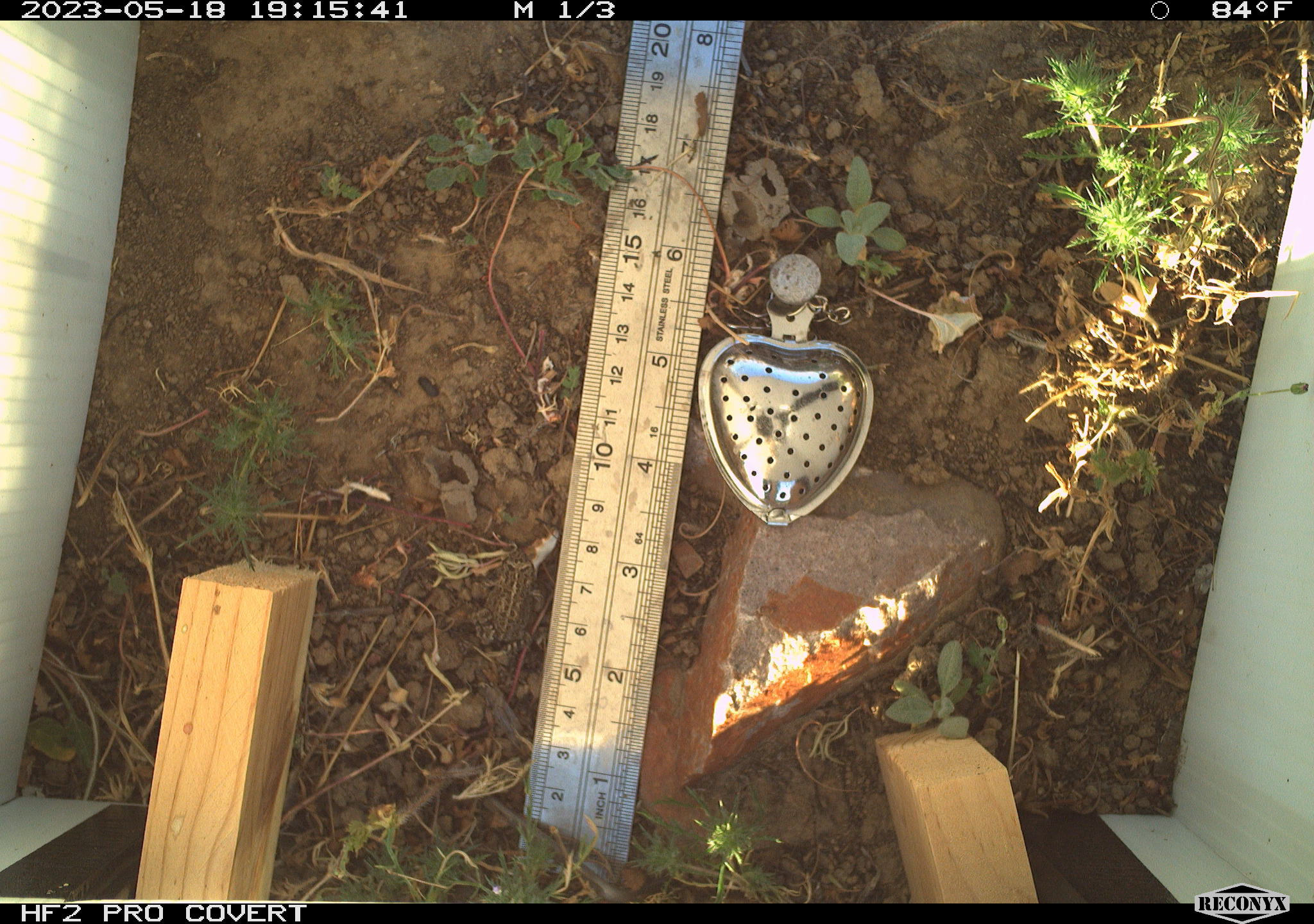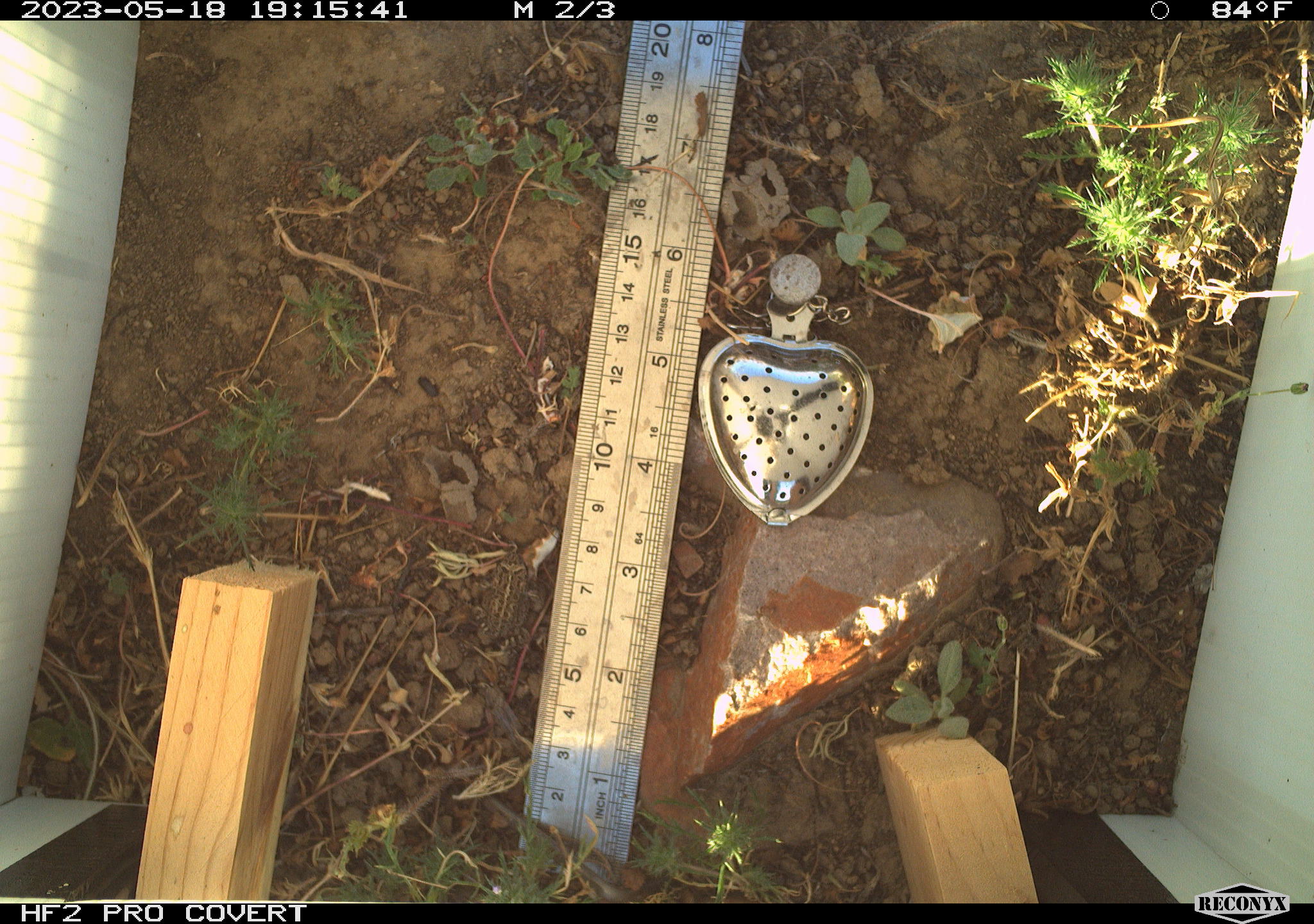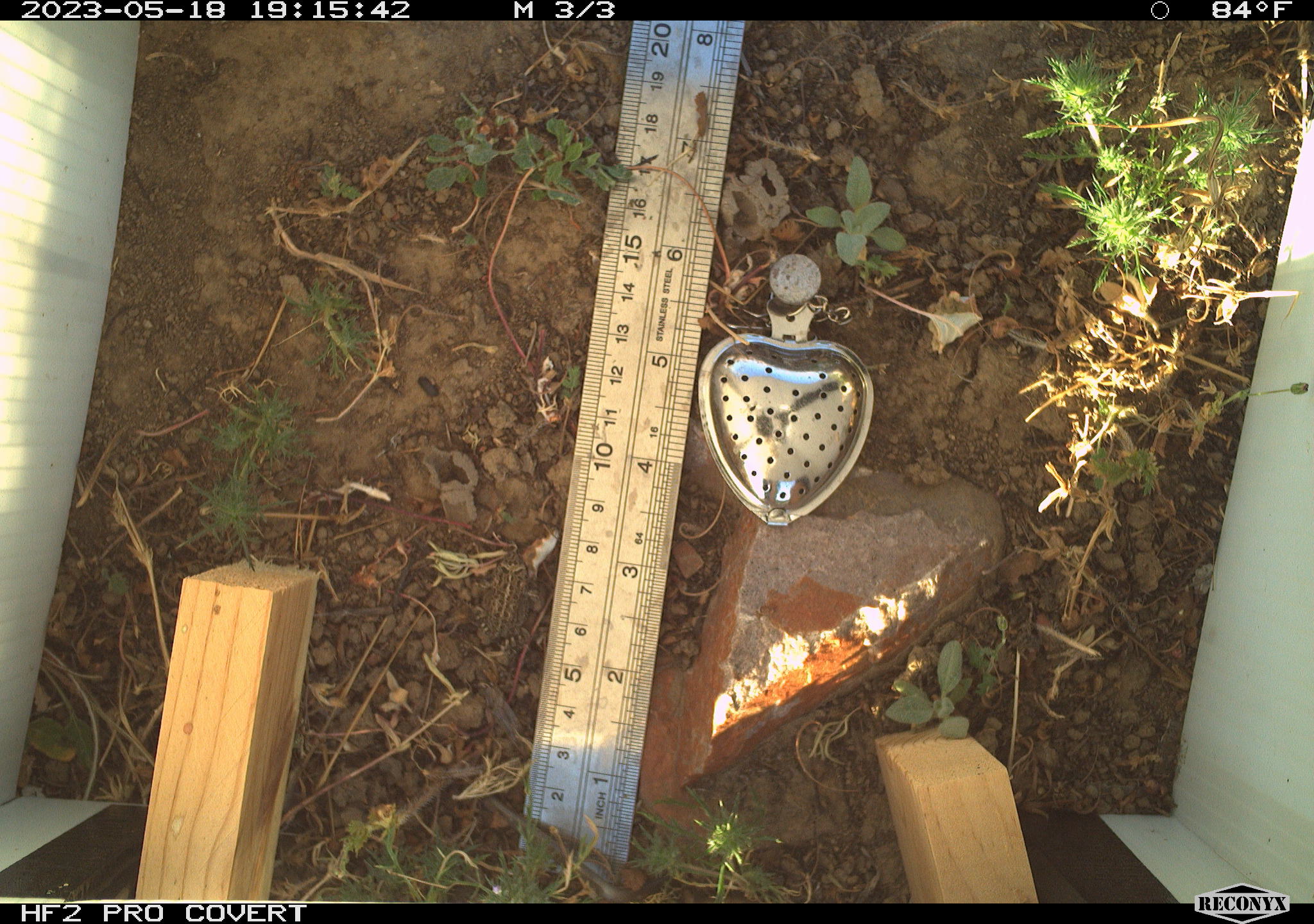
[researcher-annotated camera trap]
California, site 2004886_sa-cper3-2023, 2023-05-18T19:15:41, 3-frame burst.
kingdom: Animalia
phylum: Chordata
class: Amphibia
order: Anura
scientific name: Anura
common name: frogs